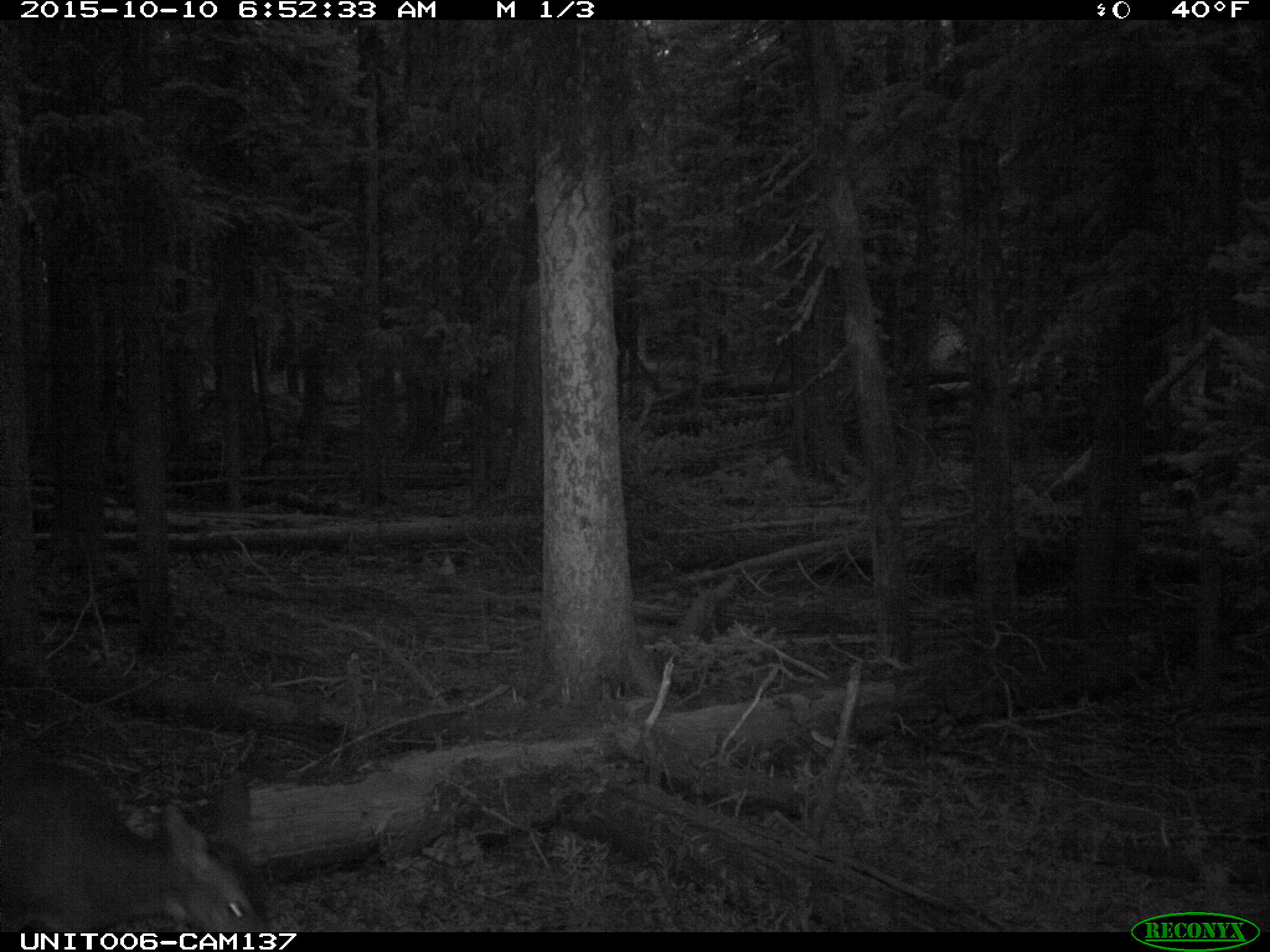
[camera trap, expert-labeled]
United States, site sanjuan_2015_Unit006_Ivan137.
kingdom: Animalia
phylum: Chordata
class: Mammalia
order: Artiodactyla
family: Cervidae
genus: Odocoileus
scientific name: Odocoileus hemionus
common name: mule deer